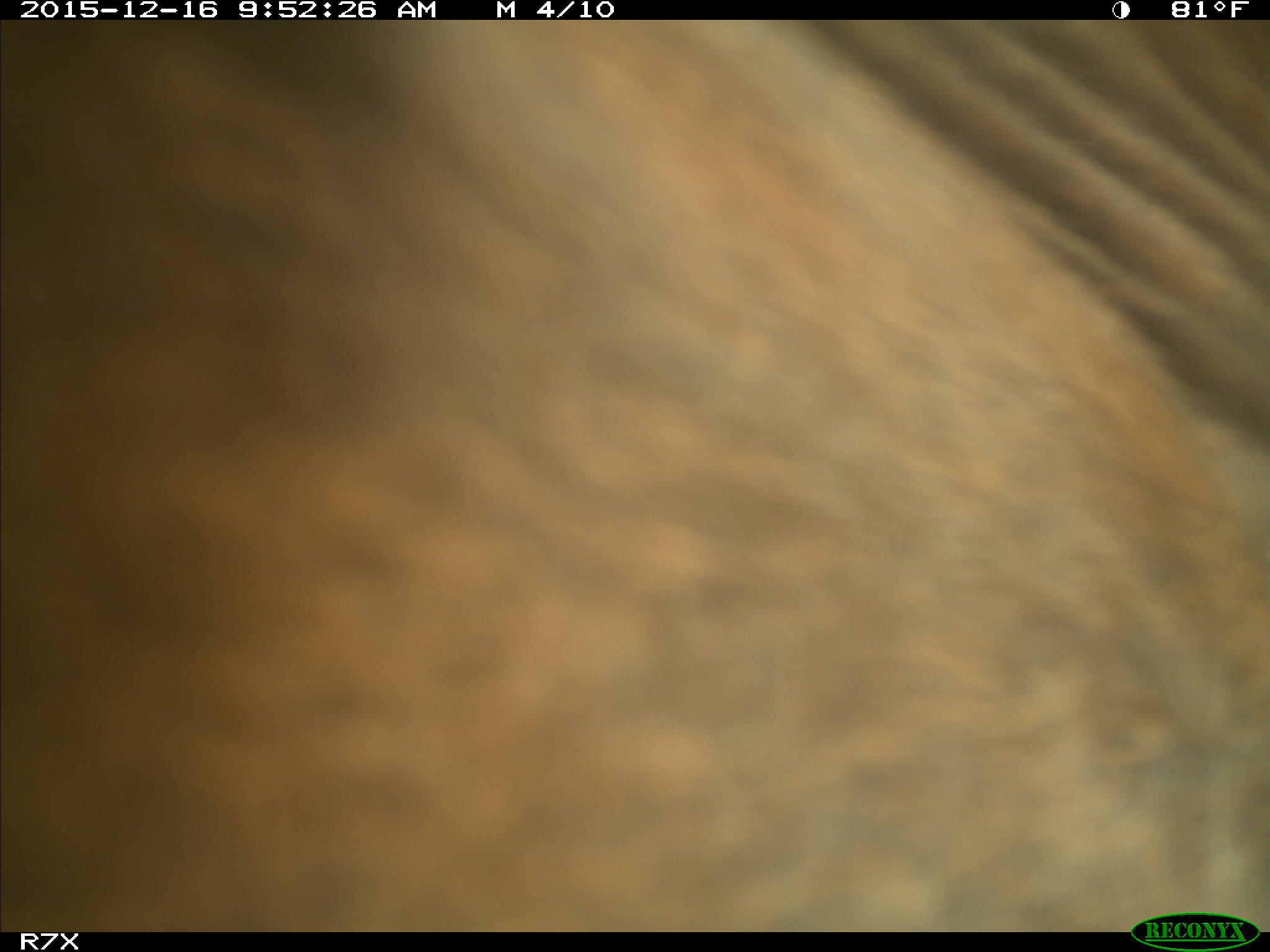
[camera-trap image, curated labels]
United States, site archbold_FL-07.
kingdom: Animalia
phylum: Chordata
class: Mammalia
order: Artiodactyla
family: Bovidae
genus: Bos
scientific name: Bos taurus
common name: domestic cow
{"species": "Bos taurus (domestic cow)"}